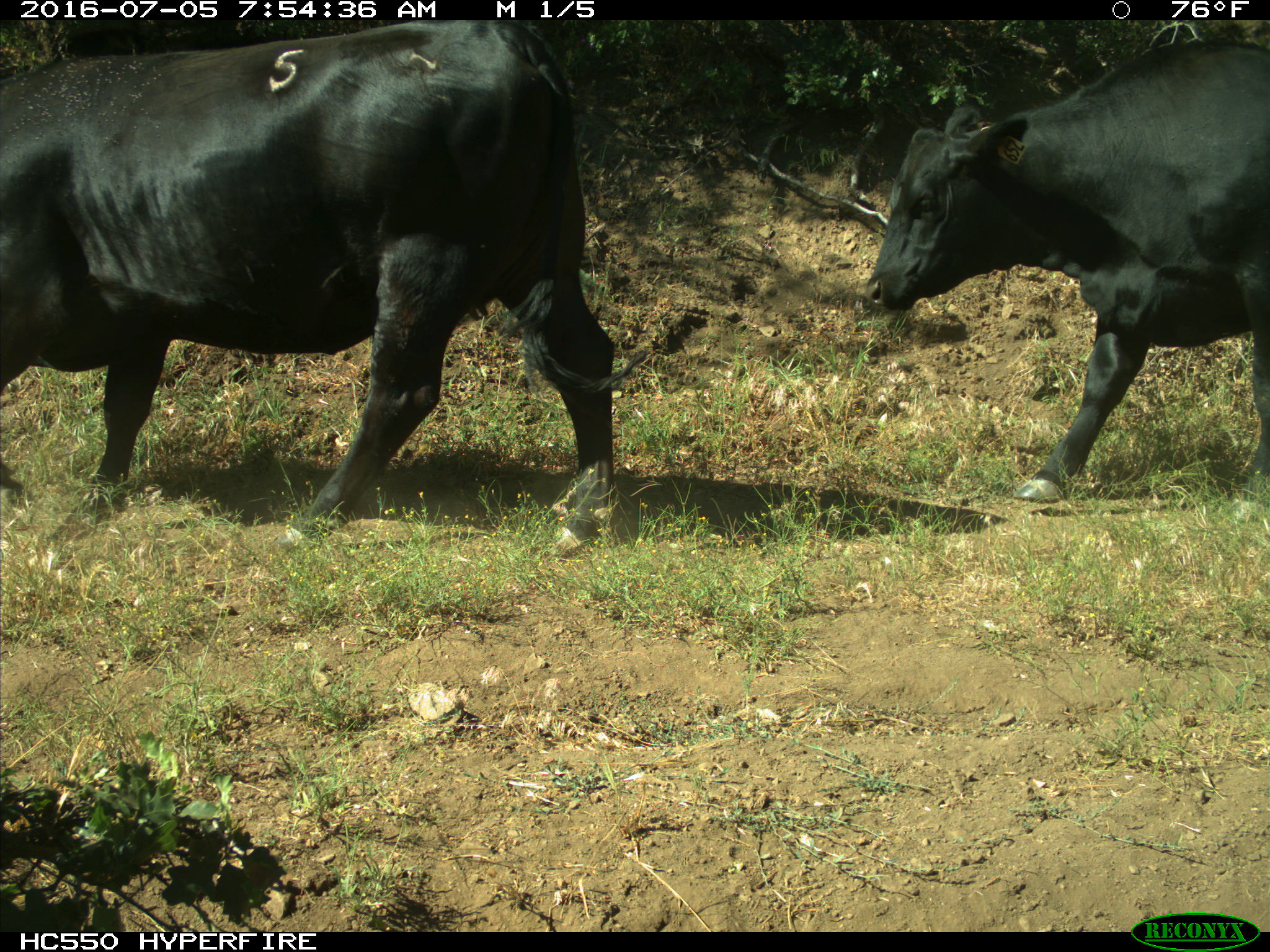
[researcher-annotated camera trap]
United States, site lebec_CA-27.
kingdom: Animalia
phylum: Chordata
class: Mammalia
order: Artiodactyla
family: Bovidae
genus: Bos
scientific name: Bos taurus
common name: domestic cow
Bos taurus (domestic cow).